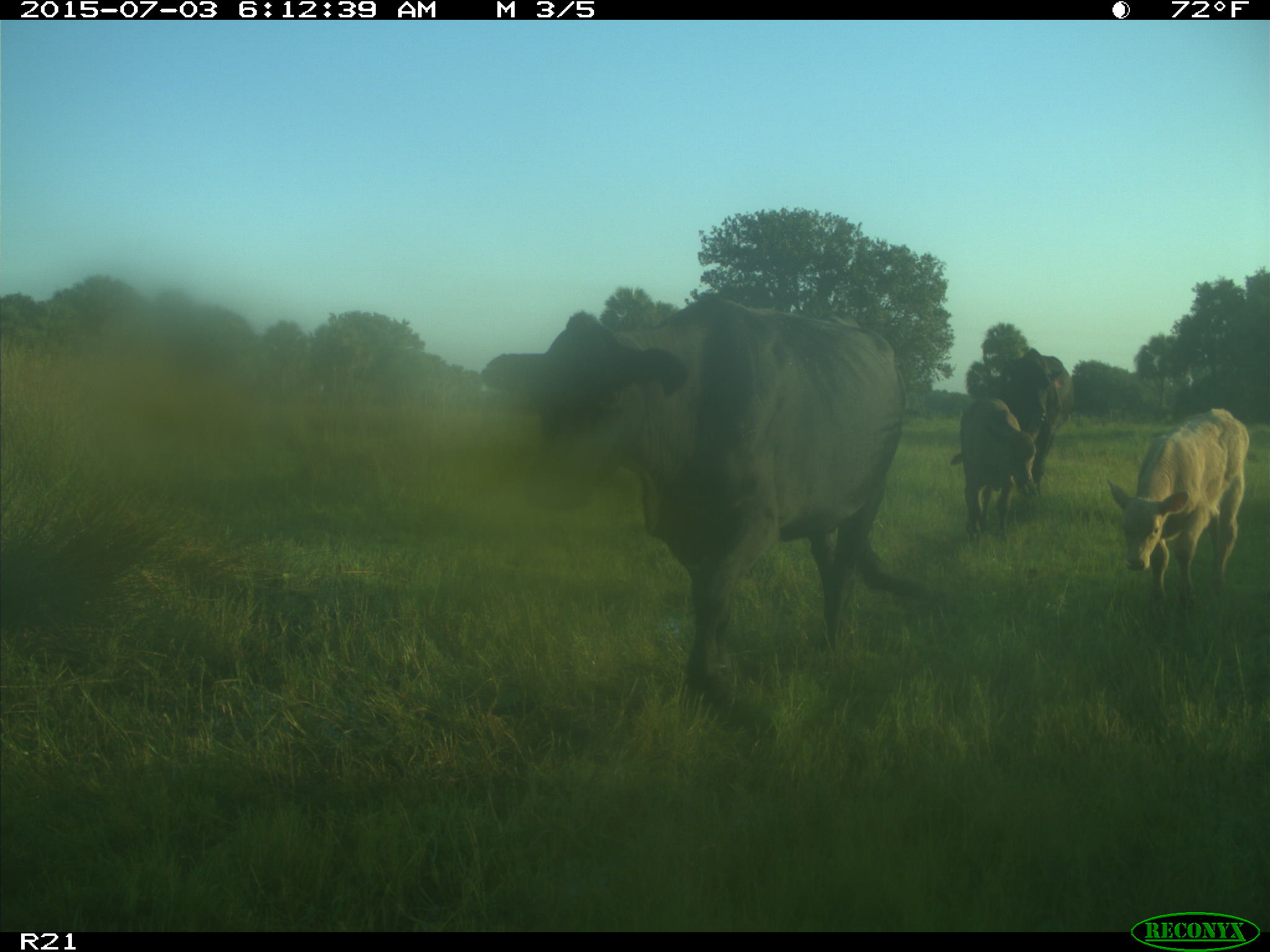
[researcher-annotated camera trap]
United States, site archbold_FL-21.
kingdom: Animalia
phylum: Chordata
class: Mammalia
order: Artiodactyla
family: Bovidae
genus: Bos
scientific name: Bos taurus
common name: domestic cow